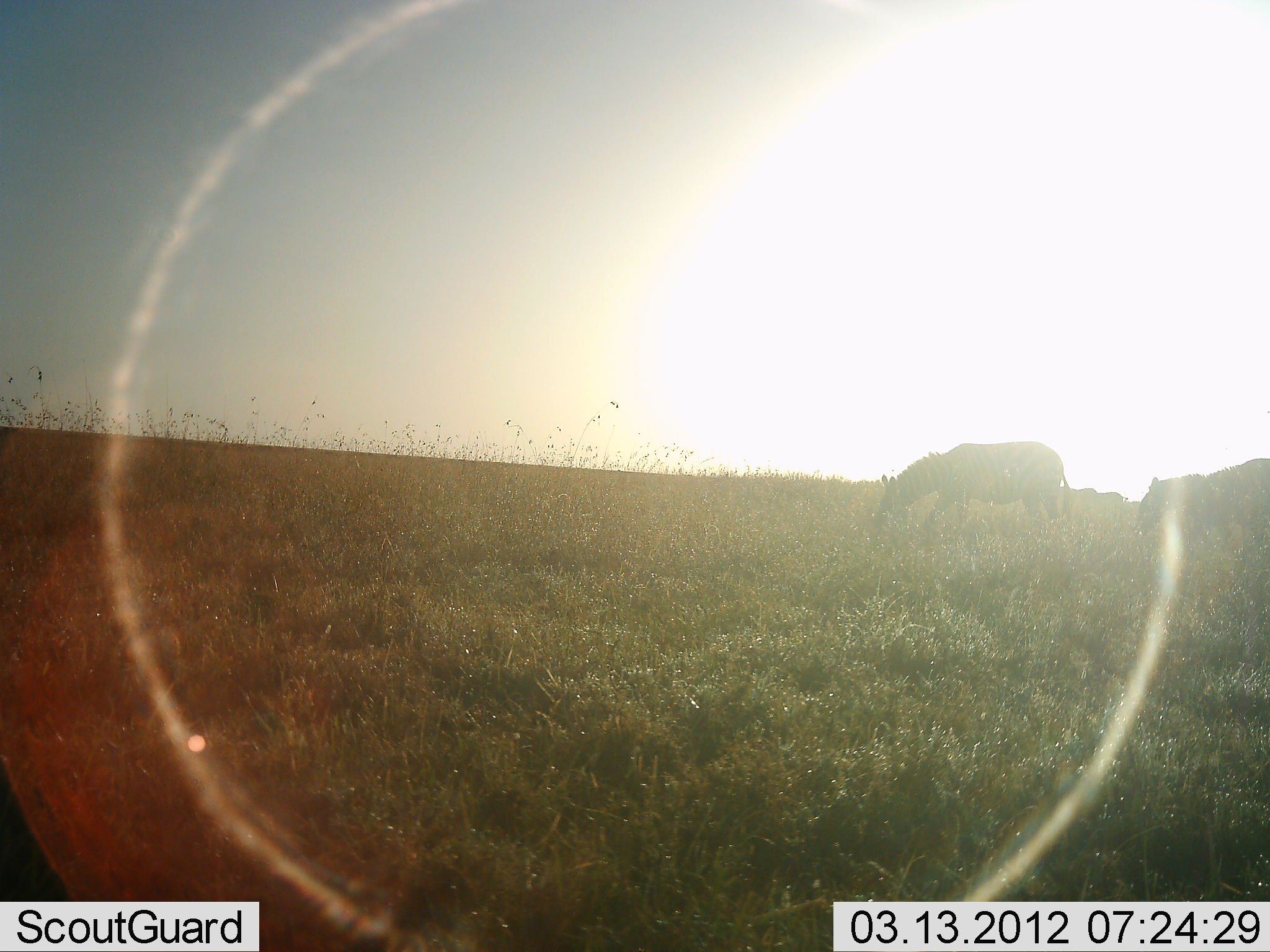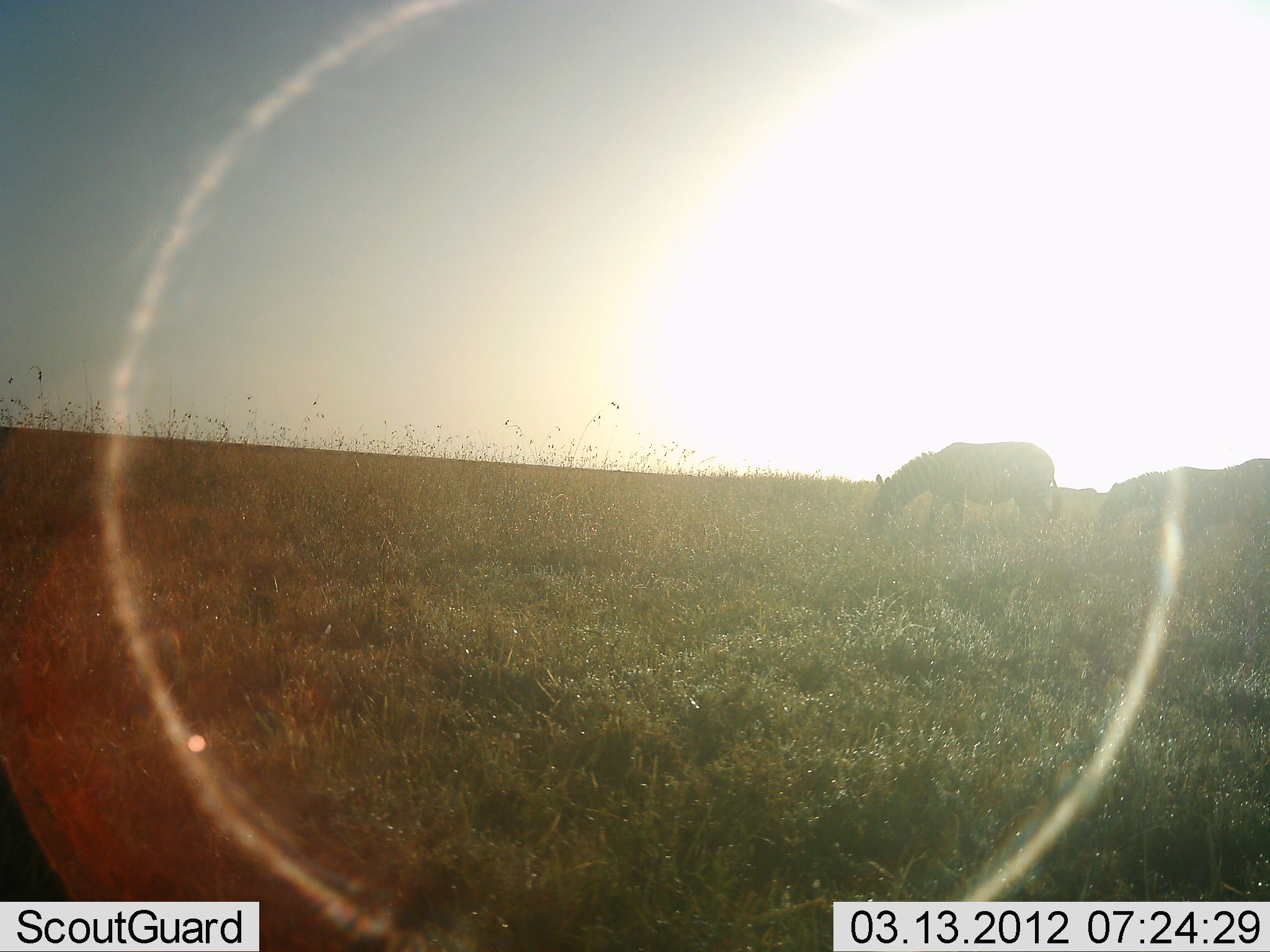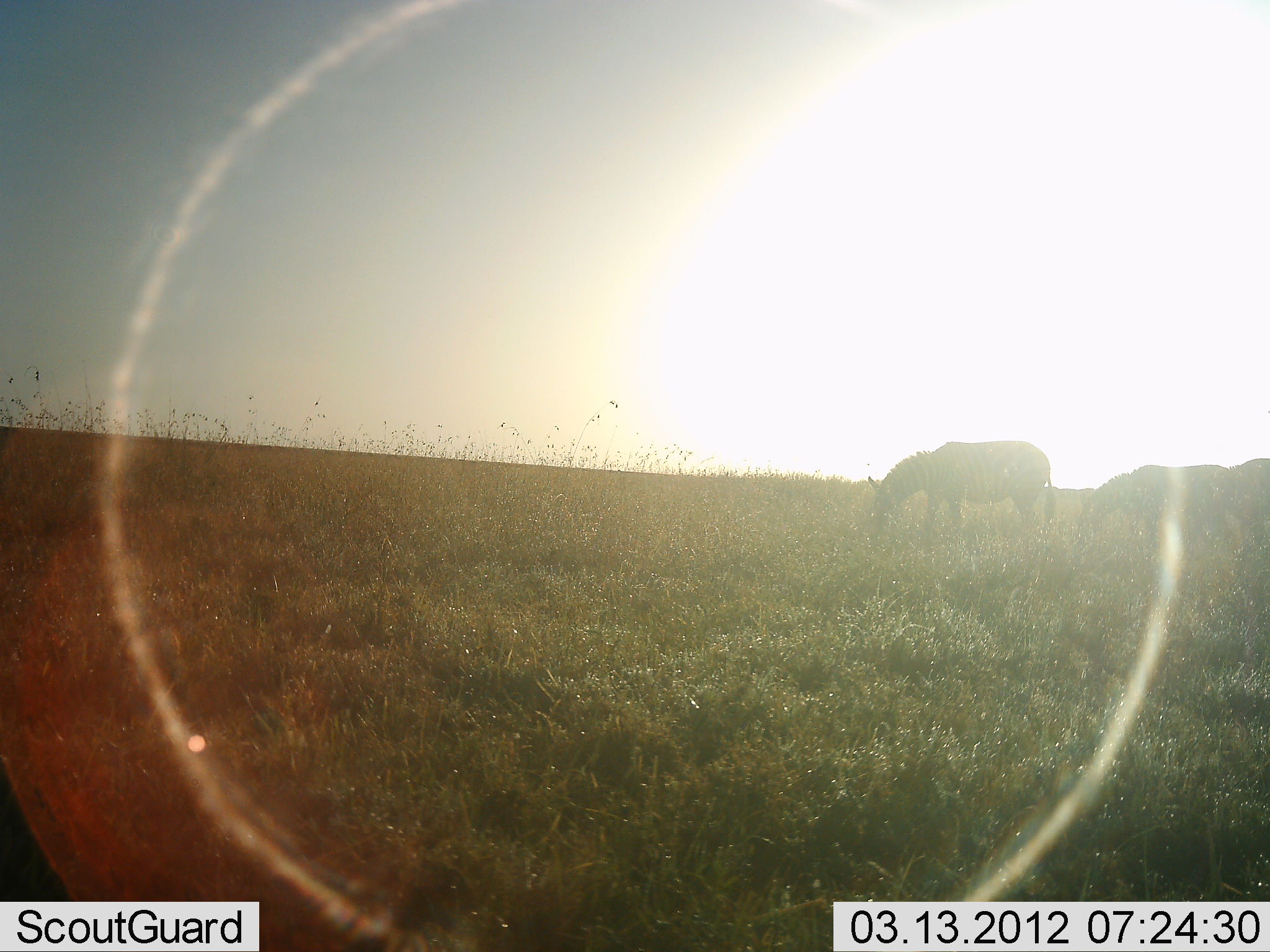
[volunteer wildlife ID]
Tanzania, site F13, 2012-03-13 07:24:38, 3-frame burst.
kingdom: Animalia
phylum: Chordata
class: Mammalia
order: Perissodactyla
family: Equidae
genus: Equus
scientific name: Equus quagga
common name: plains zebra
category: zebra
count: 3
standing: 17%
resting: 0%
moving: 22%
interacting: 0%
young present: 0%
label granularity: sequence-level